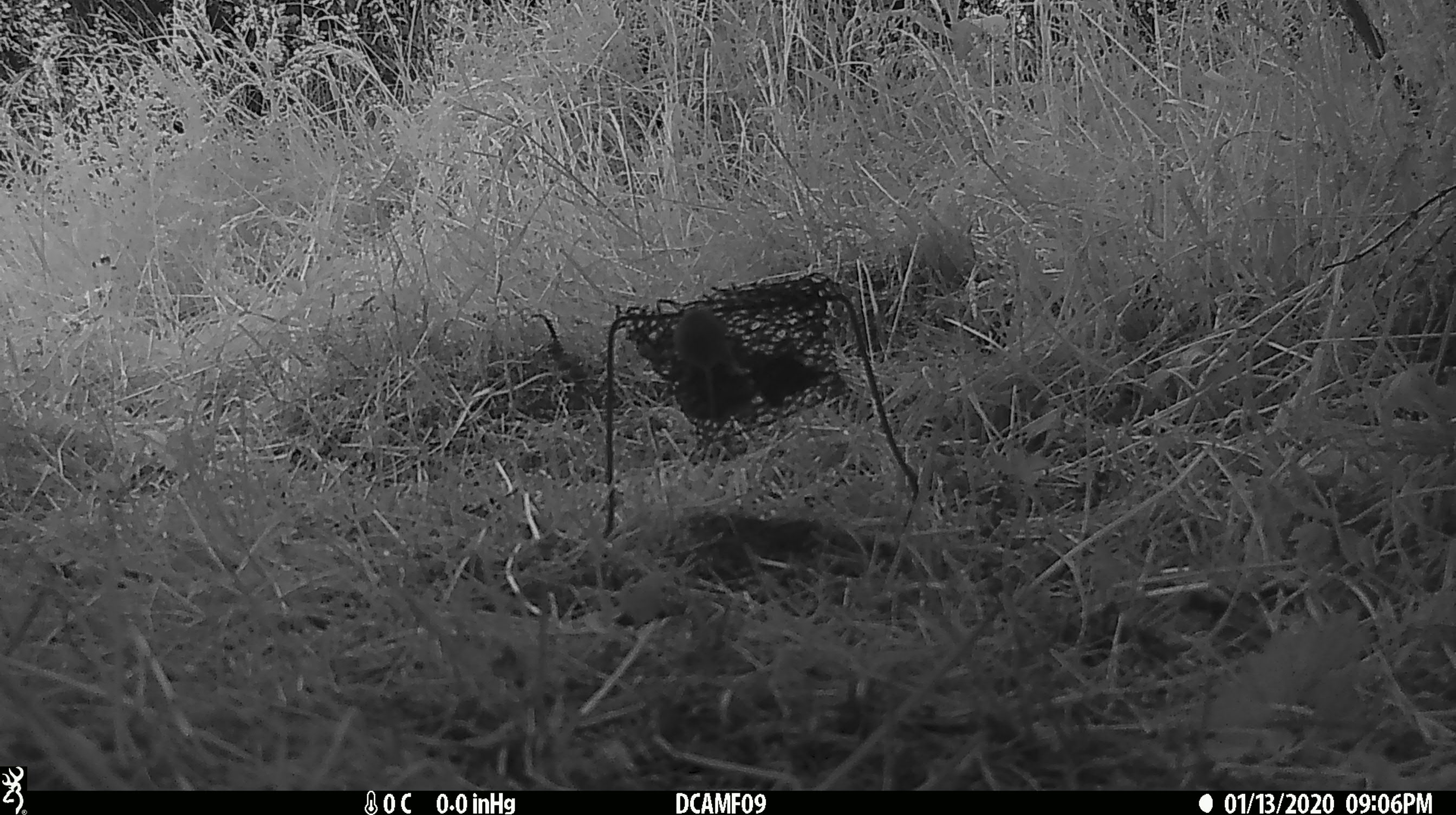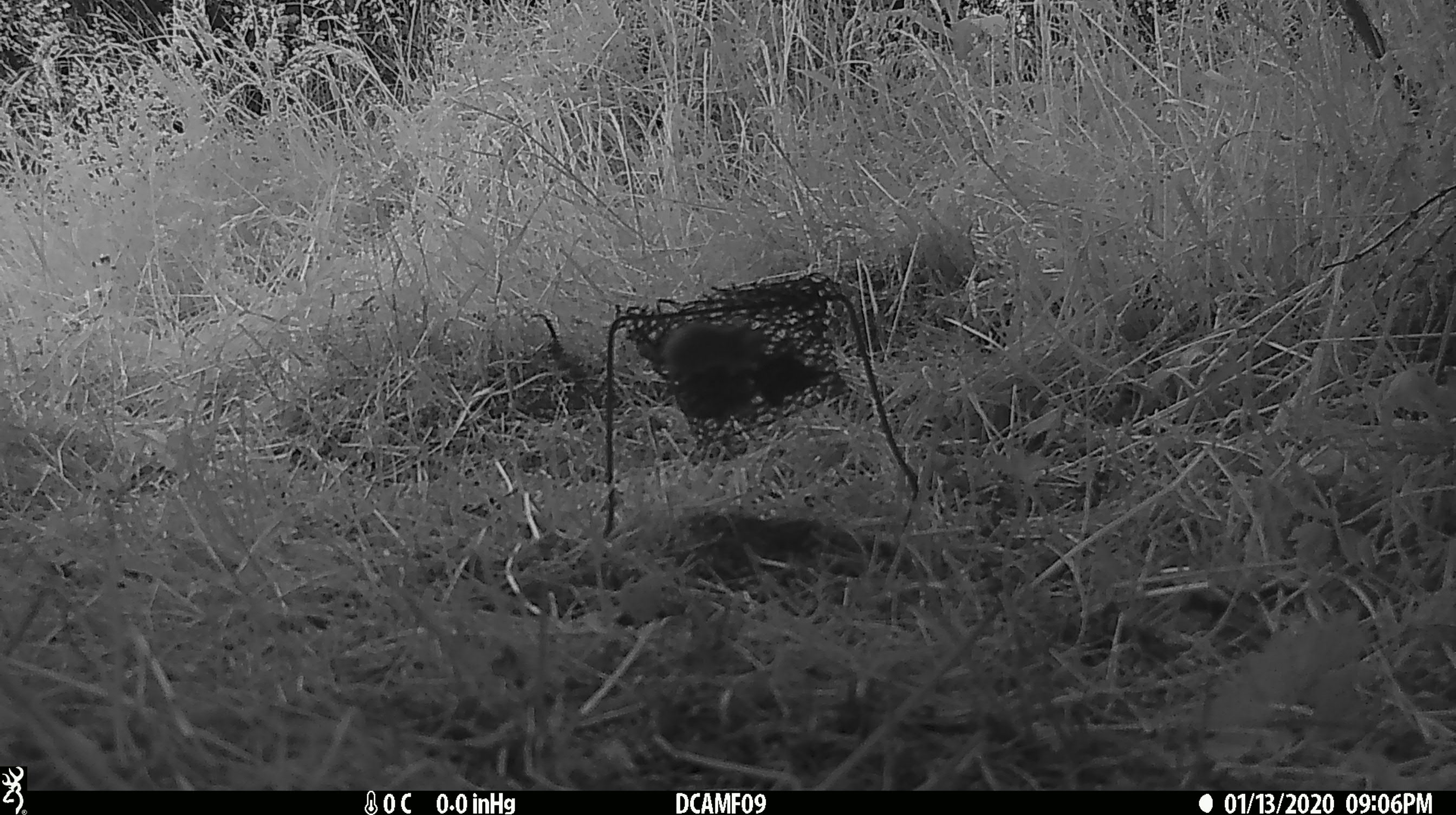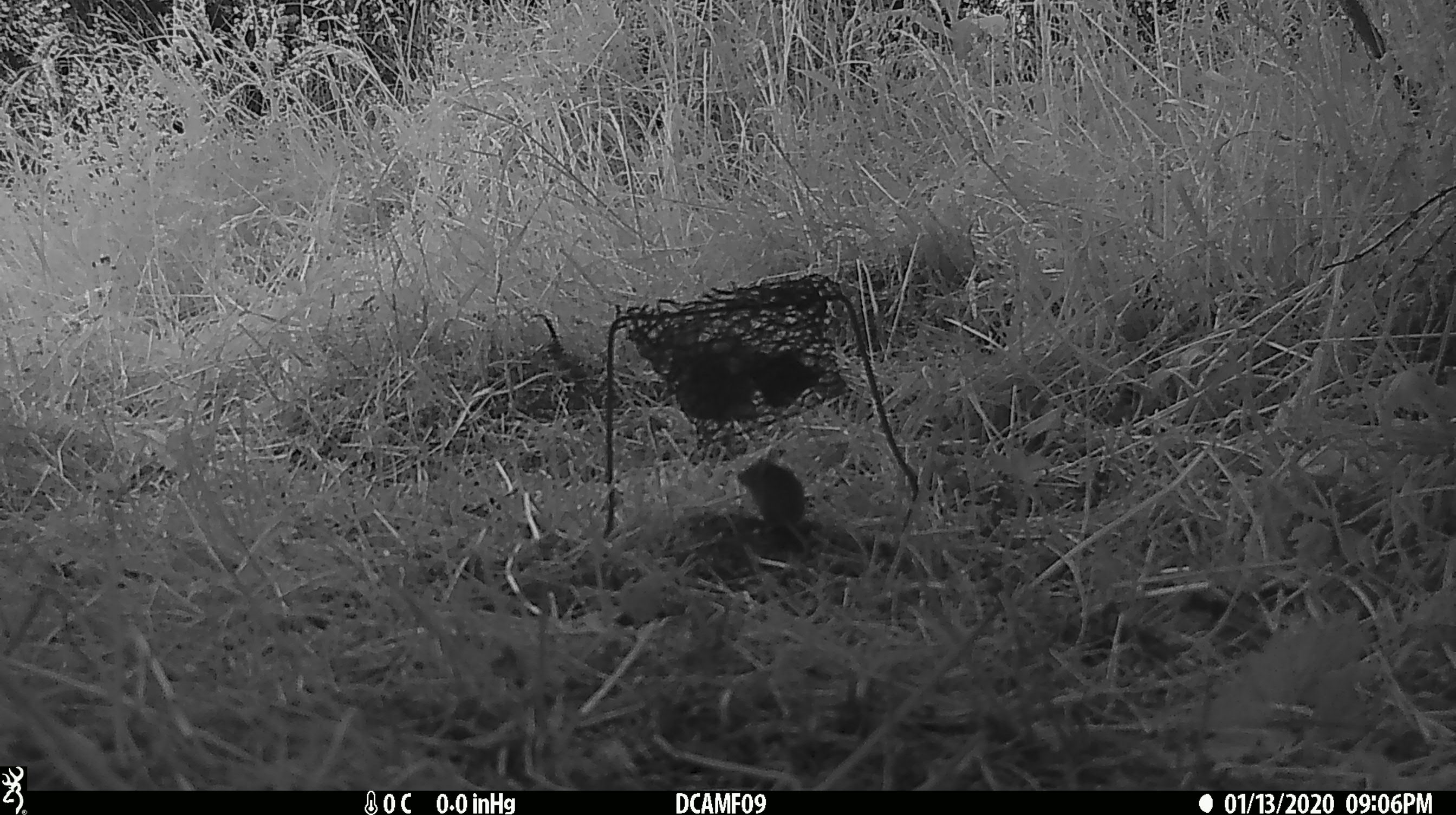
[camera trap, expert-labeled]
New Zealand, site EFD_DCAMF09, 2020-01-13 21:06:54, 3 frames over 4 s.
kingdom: Animalia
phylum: Chordata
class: Mammalia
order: Rodentia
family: Muridae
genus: Mus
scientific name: Mus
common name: mouse